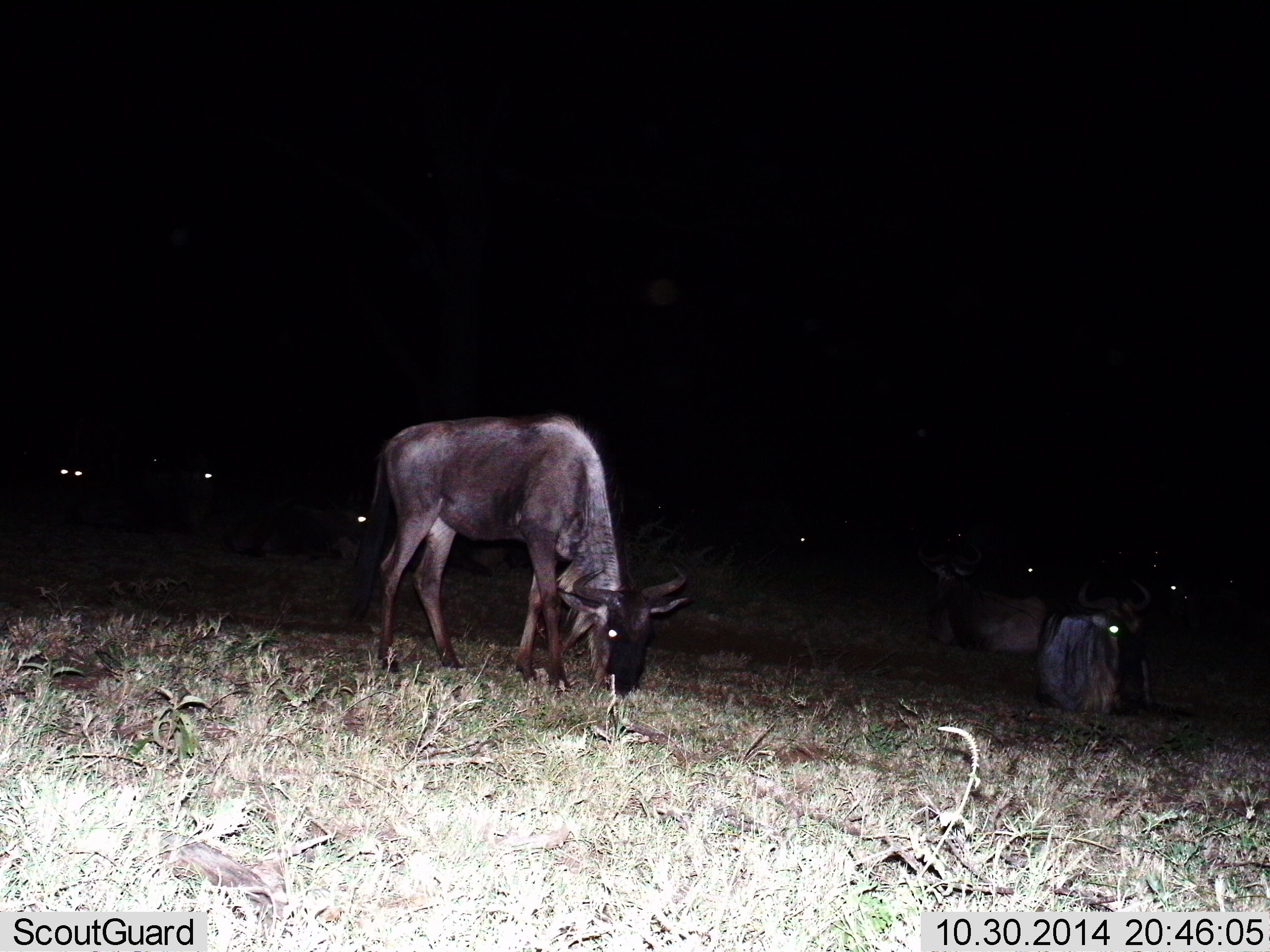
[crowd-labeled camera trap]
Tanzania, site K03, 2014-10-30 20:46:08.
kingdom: Animalia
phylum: Chordata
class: Mammalia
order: Artiodactyla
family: Bovidae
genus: Connochaetes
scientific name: Connochaetes taurinus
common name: blue wildebeest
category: wildebeest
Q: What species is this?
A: Wildebeest (blue wildebeest) (Connochaetes taurinus).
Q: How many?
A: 8.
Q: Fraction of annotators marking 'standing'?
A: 40%.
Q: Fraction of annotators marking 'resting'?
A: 70%.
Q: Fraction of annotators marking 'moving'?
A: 0%.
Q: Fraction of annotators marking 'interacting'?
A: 0%.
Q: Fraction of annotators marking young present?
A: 0%.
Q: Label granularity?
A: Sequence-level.